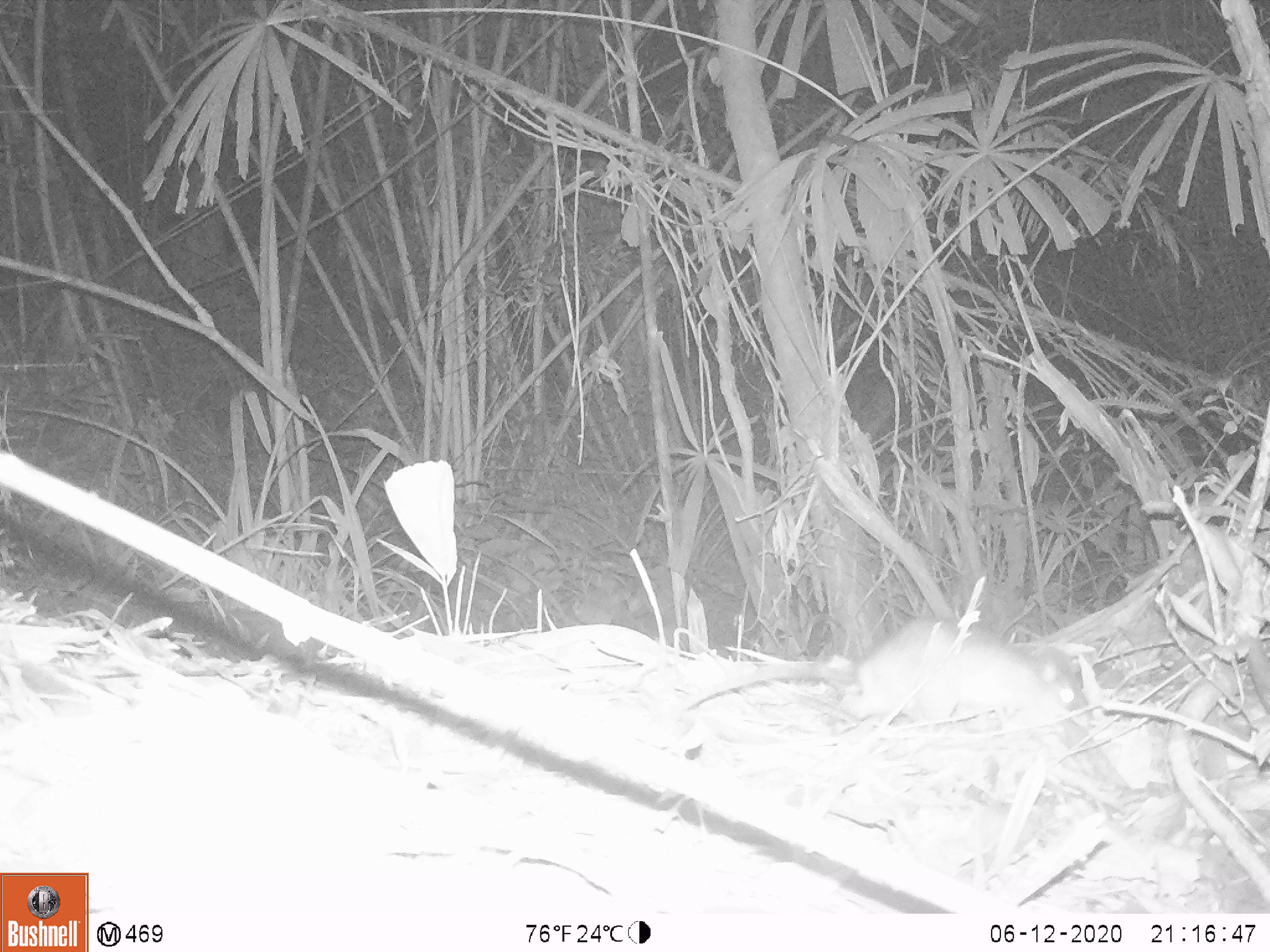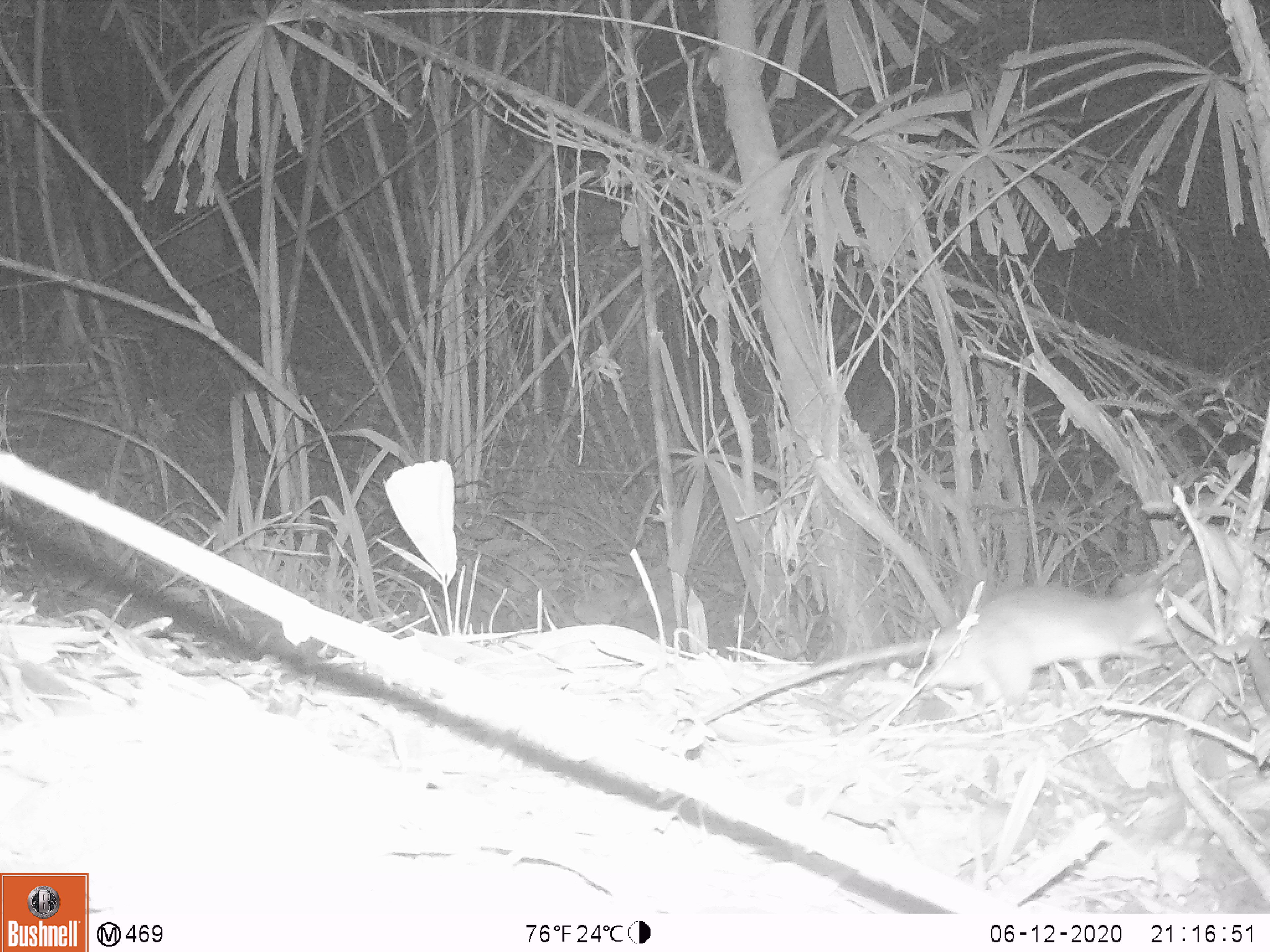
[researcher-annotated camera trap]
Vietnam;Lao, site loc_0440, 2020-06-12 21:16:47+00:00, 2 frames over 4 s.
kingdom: Animalia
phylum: Chordata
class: Mammalia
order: Rodentia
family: Muridae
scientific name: Muridae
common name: old-world mice and rats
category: unidentified murid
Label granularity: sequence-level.